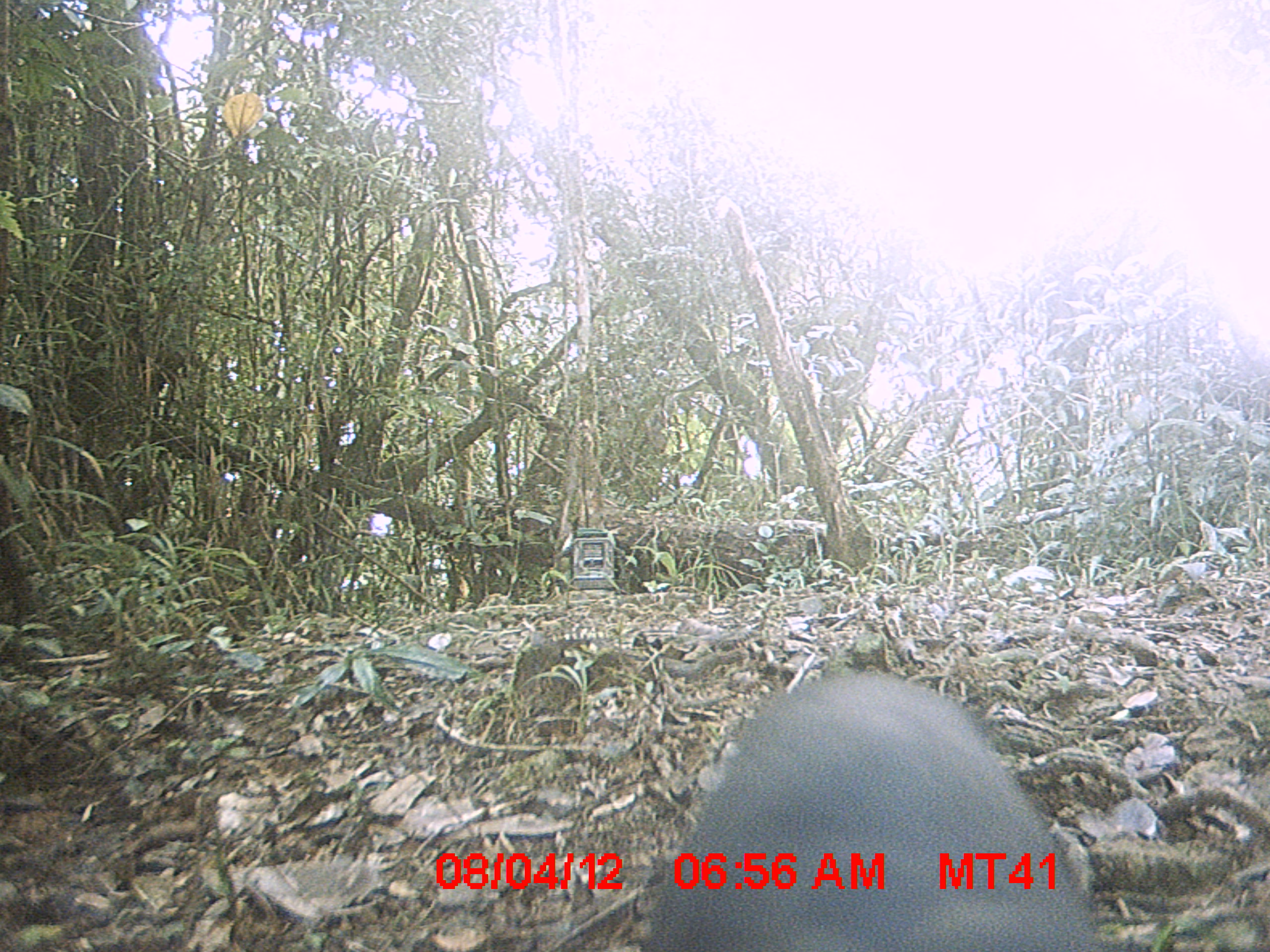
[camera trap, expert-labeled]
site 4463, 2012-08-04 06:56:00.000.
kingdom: Animalia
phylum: Chordata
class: Mammalia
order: Carnivora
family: Felidae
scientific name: Felidae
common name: felids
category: felis sp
Felis sp (felids) (Felidae), count 1.